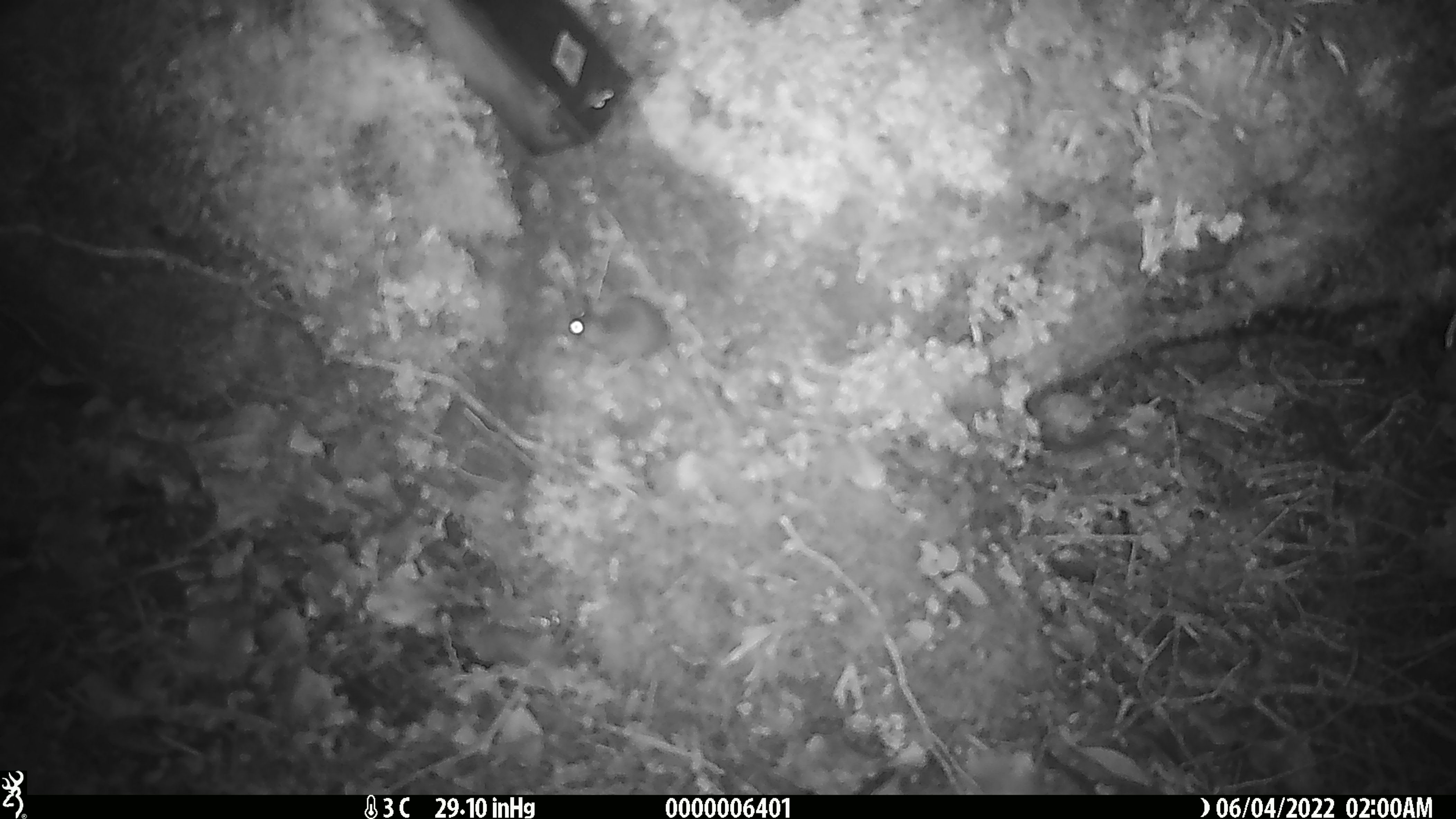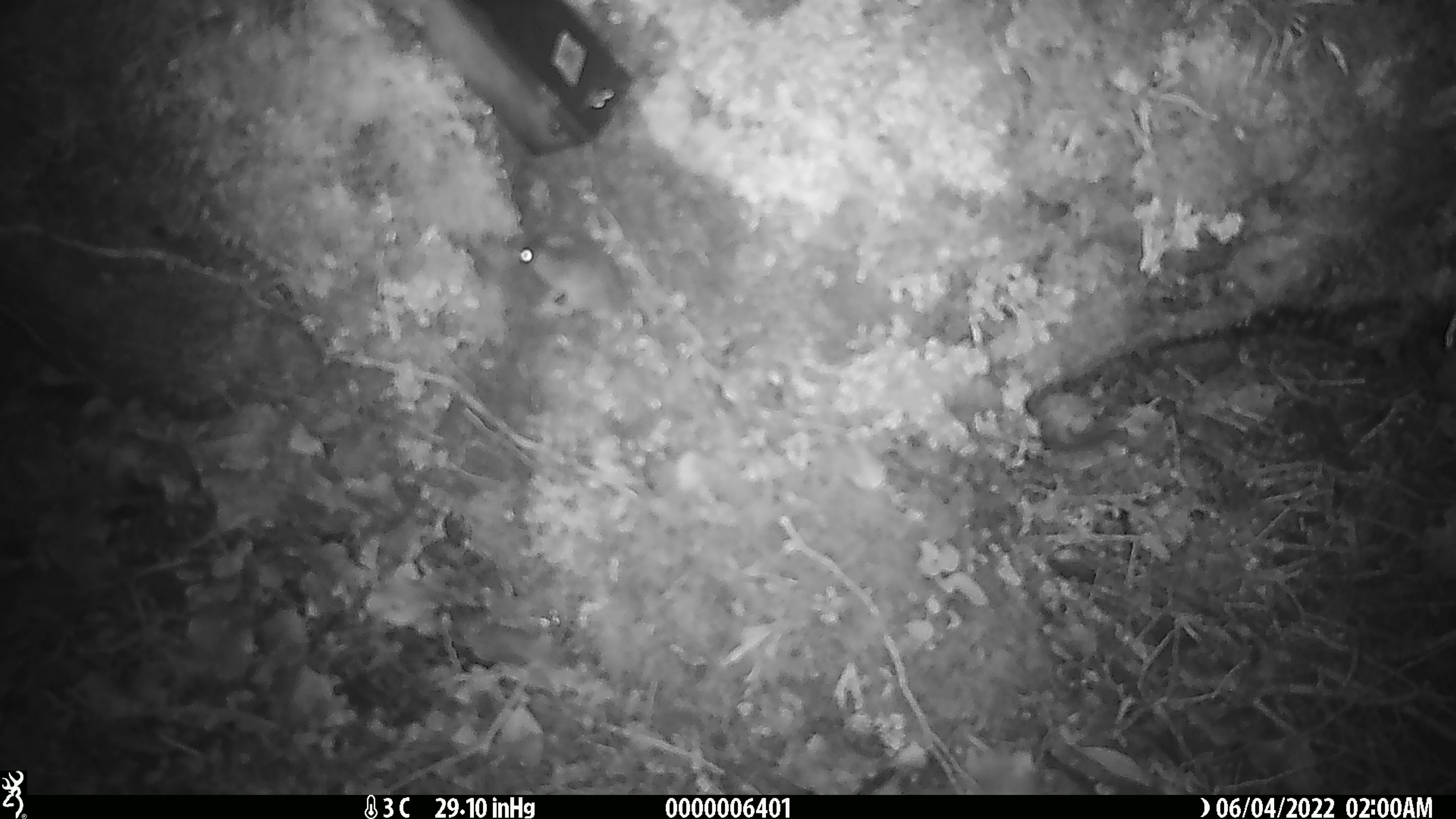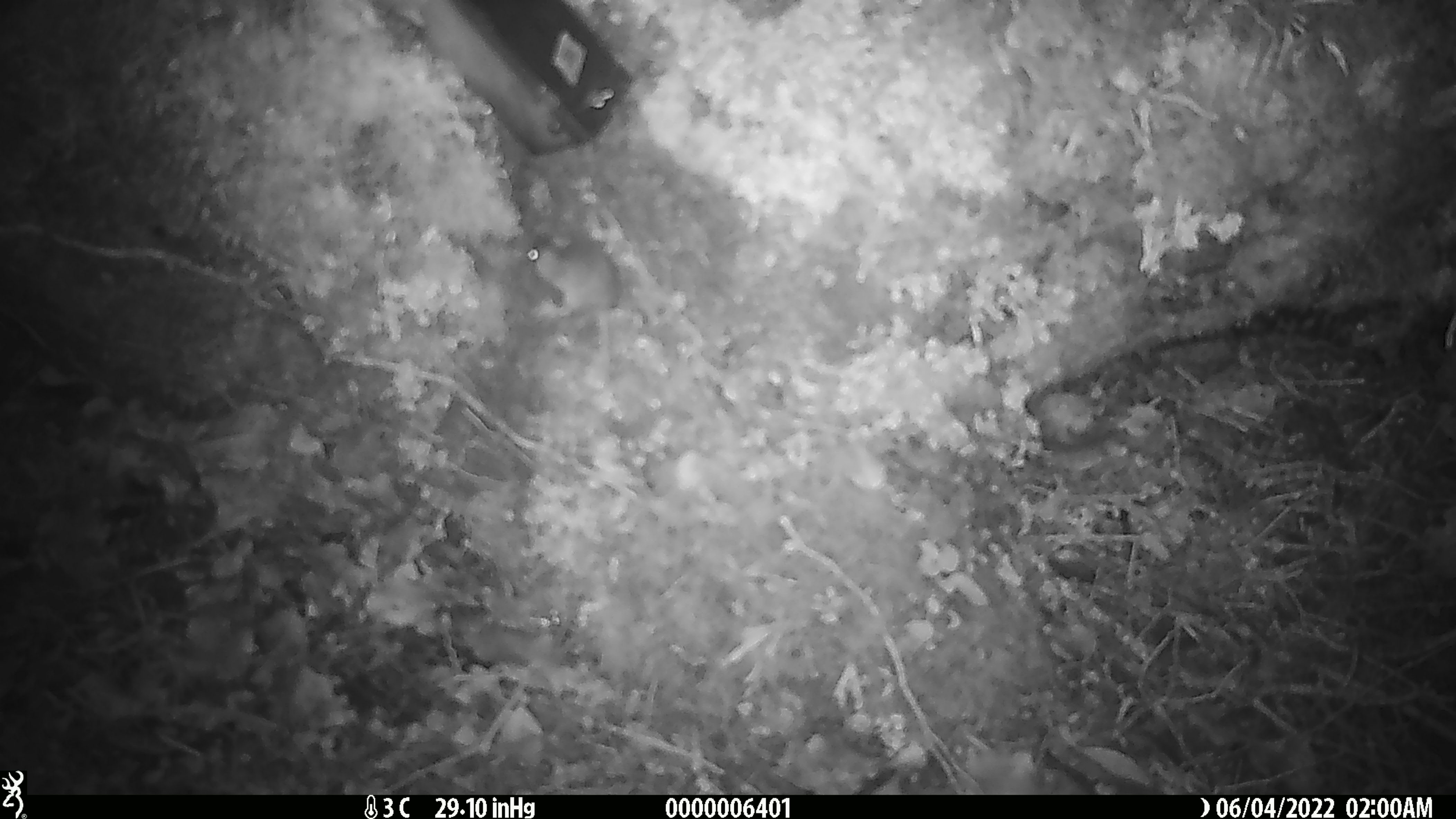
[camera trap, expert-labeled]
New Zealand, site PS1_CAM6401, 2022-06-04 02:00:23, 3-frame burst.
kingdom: Animalia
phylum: Chordata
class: Mammalia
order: Rodentia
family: Muridae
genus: Mus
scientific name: Mus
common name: mouse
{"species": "mouse (Mus)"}